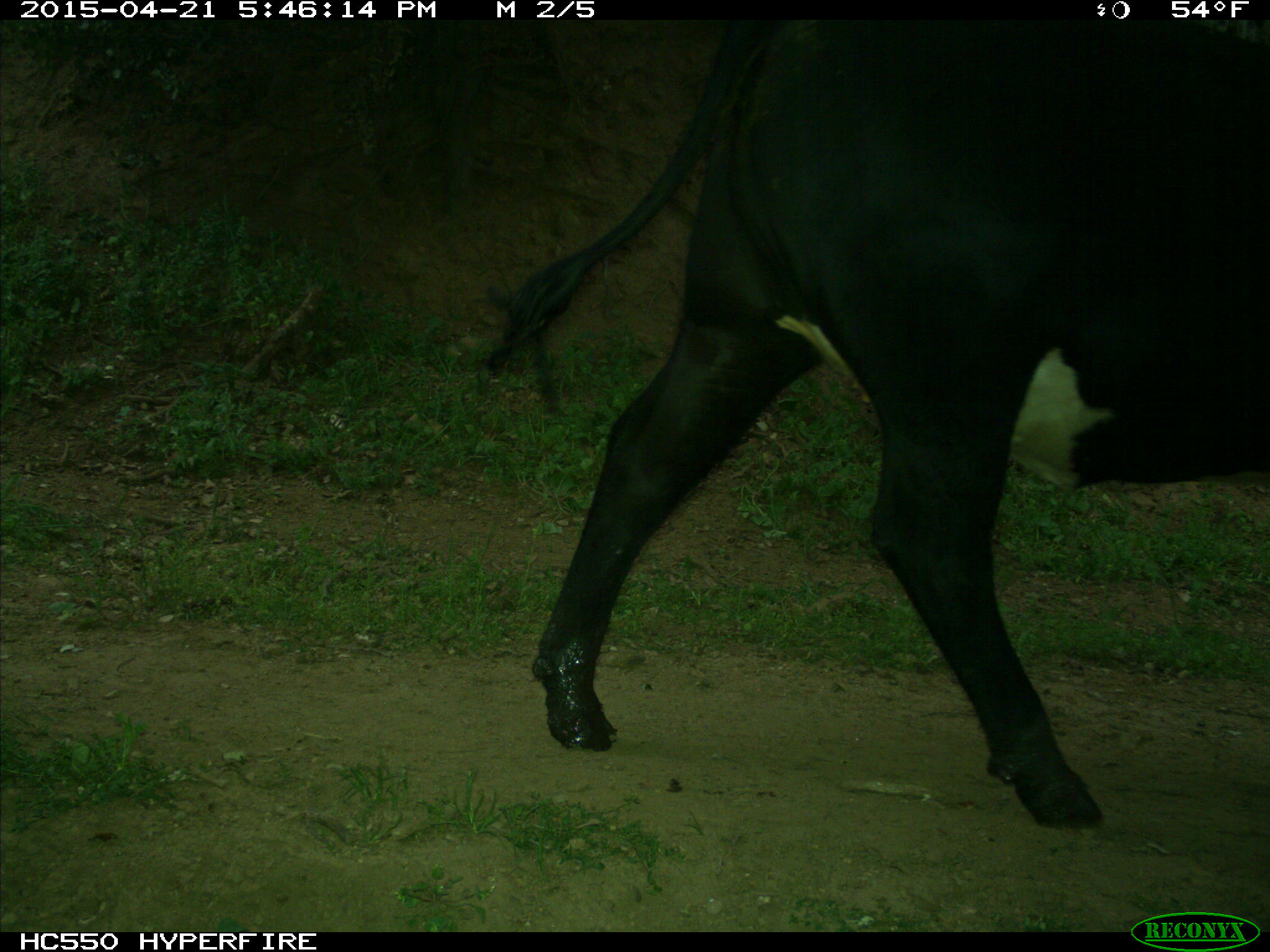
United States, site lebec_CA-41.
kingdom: Animalia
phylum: Chordata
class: Mammalia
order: Artiodactyla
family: Bovidae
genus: Bos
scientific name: Bos taurus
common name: domestic cow